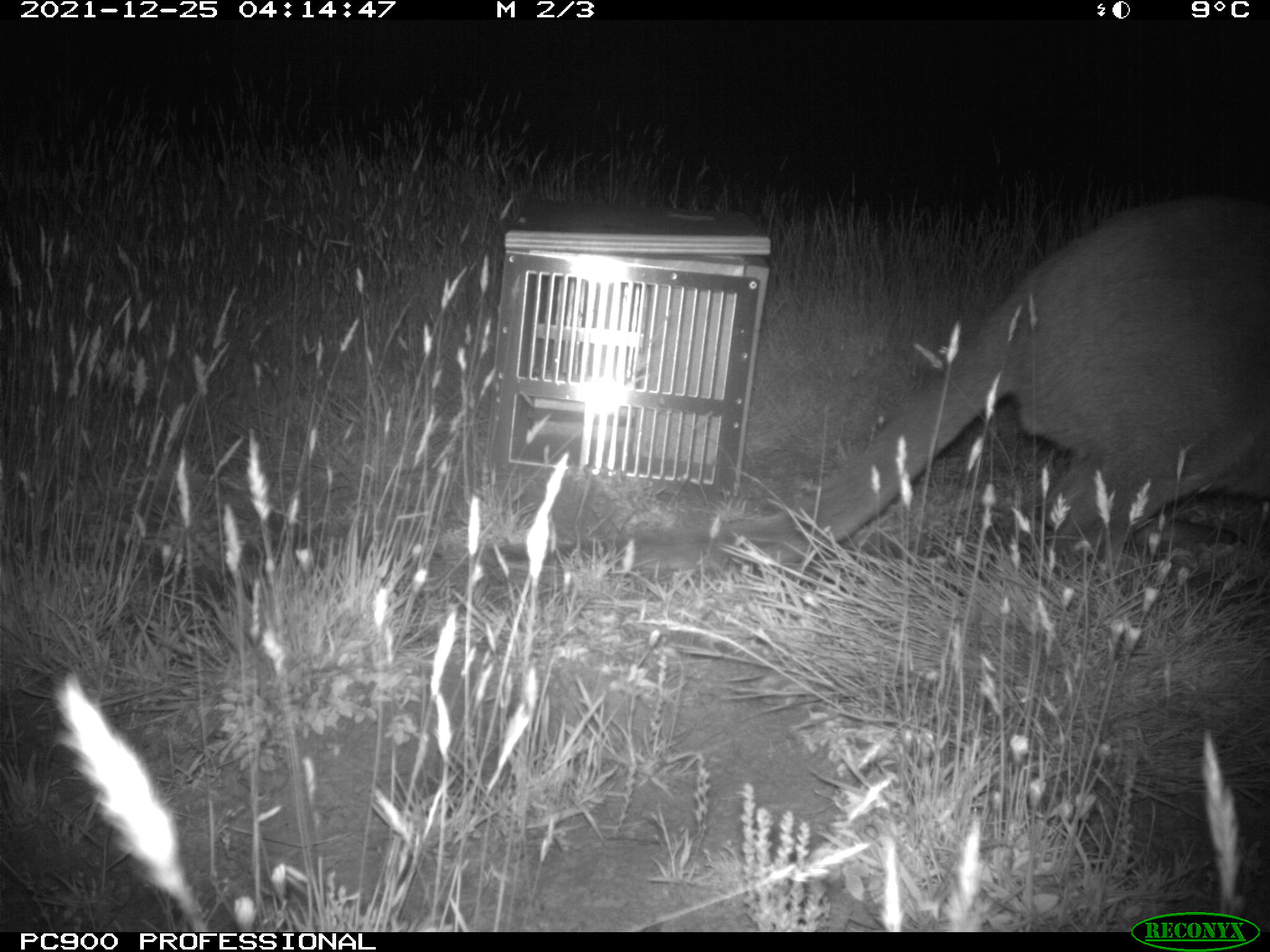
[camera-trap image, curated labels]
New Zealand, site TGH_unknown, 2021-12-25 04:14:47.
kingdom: Animalia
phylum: Chordata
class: Mammalia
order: Diprotodontia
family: Macropodidae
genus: Notamacropus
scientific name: Notamacropus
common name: wallaby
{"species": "wallaby (Notamacropus)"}